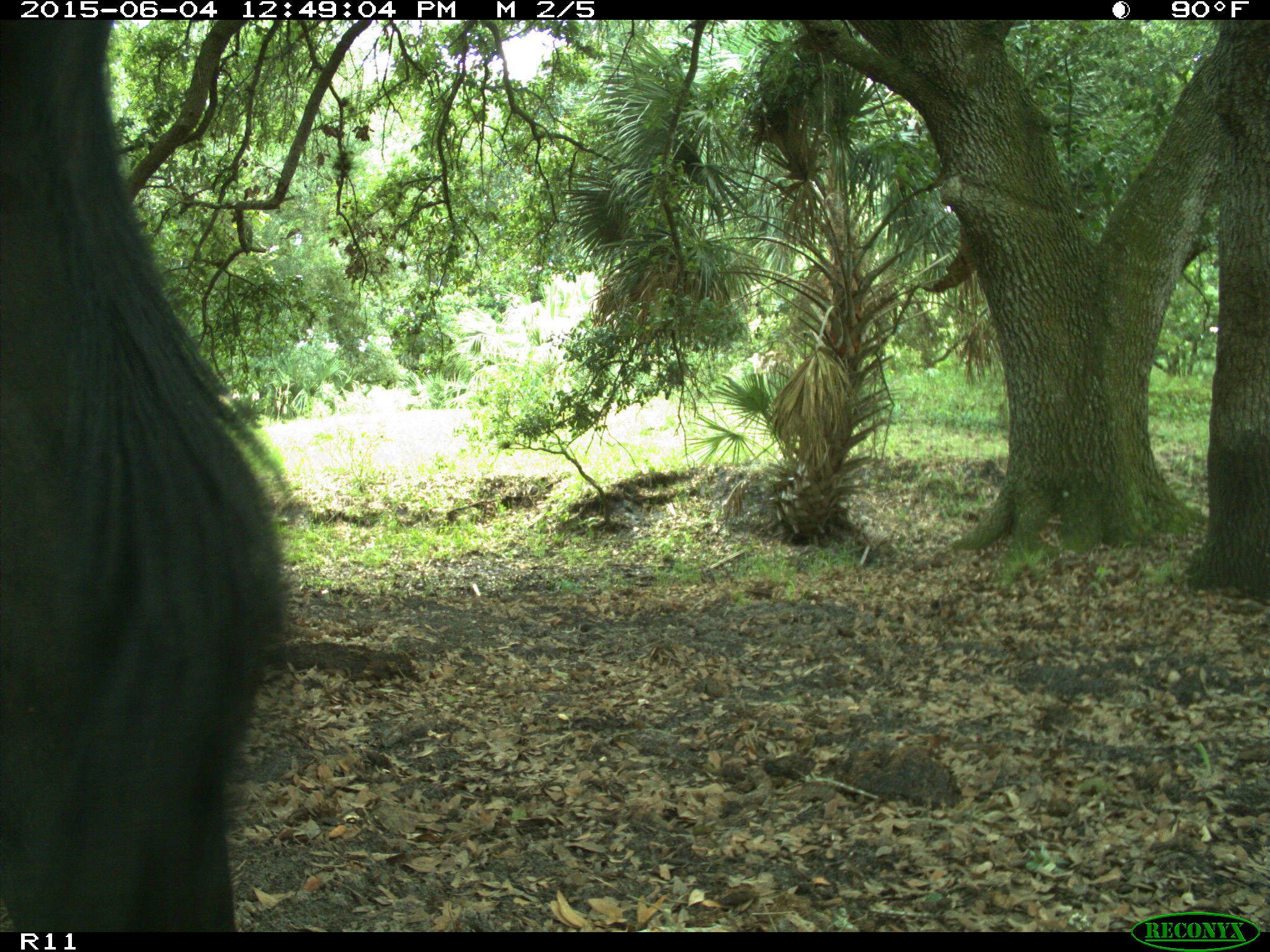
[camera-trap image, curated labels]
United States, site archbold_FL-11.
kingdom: Animalia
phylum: Chordata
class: Mammalia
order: Artiodactyla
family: Bovidae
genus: Bos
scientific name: Bos taurus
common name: domestic cow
Bos taurus (domestic cow).